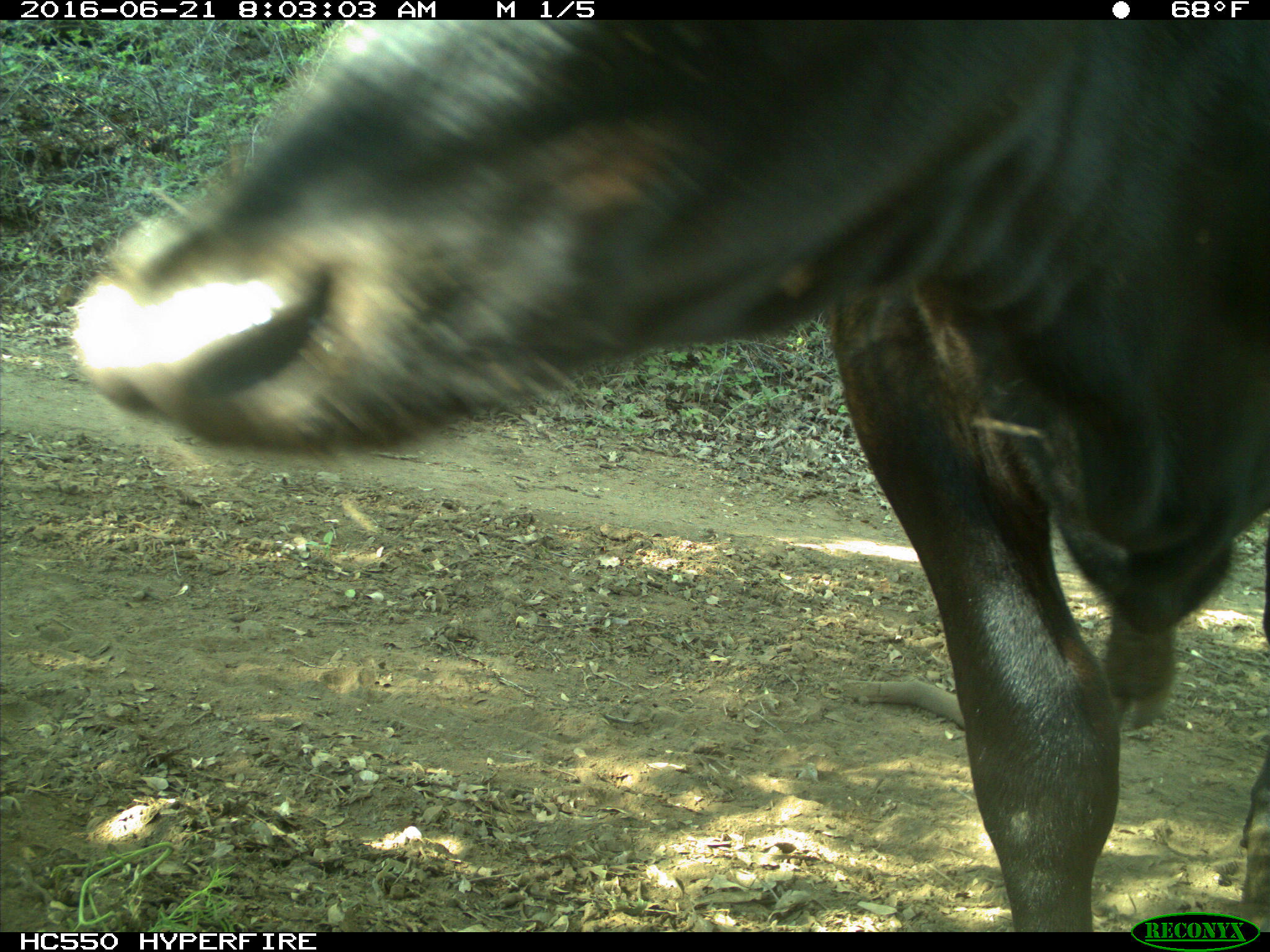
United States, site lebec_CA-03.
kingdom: Animalia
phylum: Chordata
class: Mammalia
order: Artiodactyla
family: Bovidae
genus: Bos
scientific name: Bos taurus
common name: domestic cow